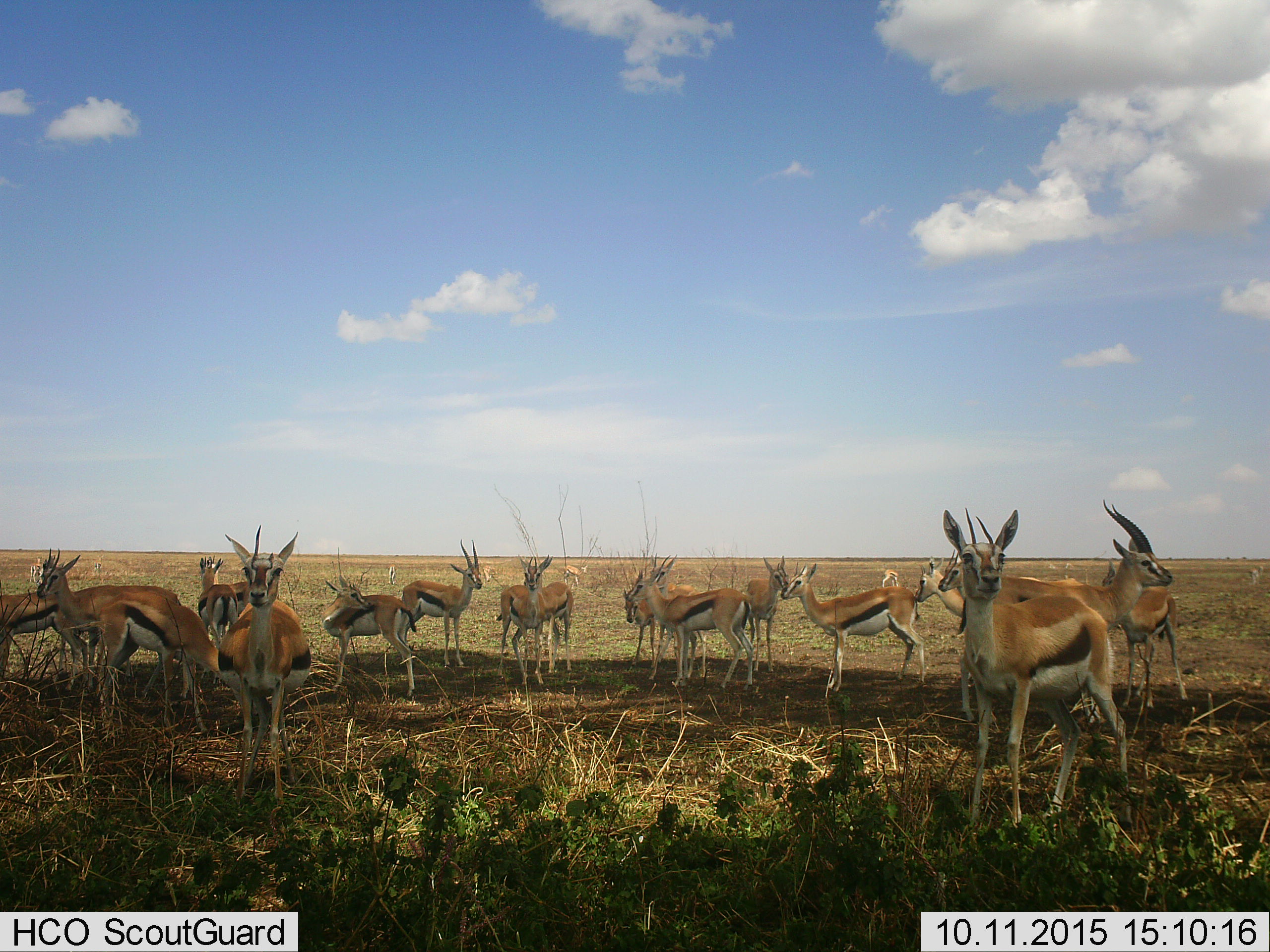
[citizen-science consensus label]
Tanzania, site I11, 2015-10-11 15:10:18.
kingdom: Animalia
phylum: Chordata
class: Mammalia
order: Artiodactyla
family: Bovidae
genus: Eudorcas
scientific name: Eudorcas thomsonii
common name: thomson's gazelle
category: gazellethomsons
Gazellethomsons (thomson's gazelle) (Eudorcas thomsonii), count 11-50. Behavior (volunteer vote fractions): standing 90%, resting 20%, moving 20%, interacting 20%. Young present (vote fraction): 30%. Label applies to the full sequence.